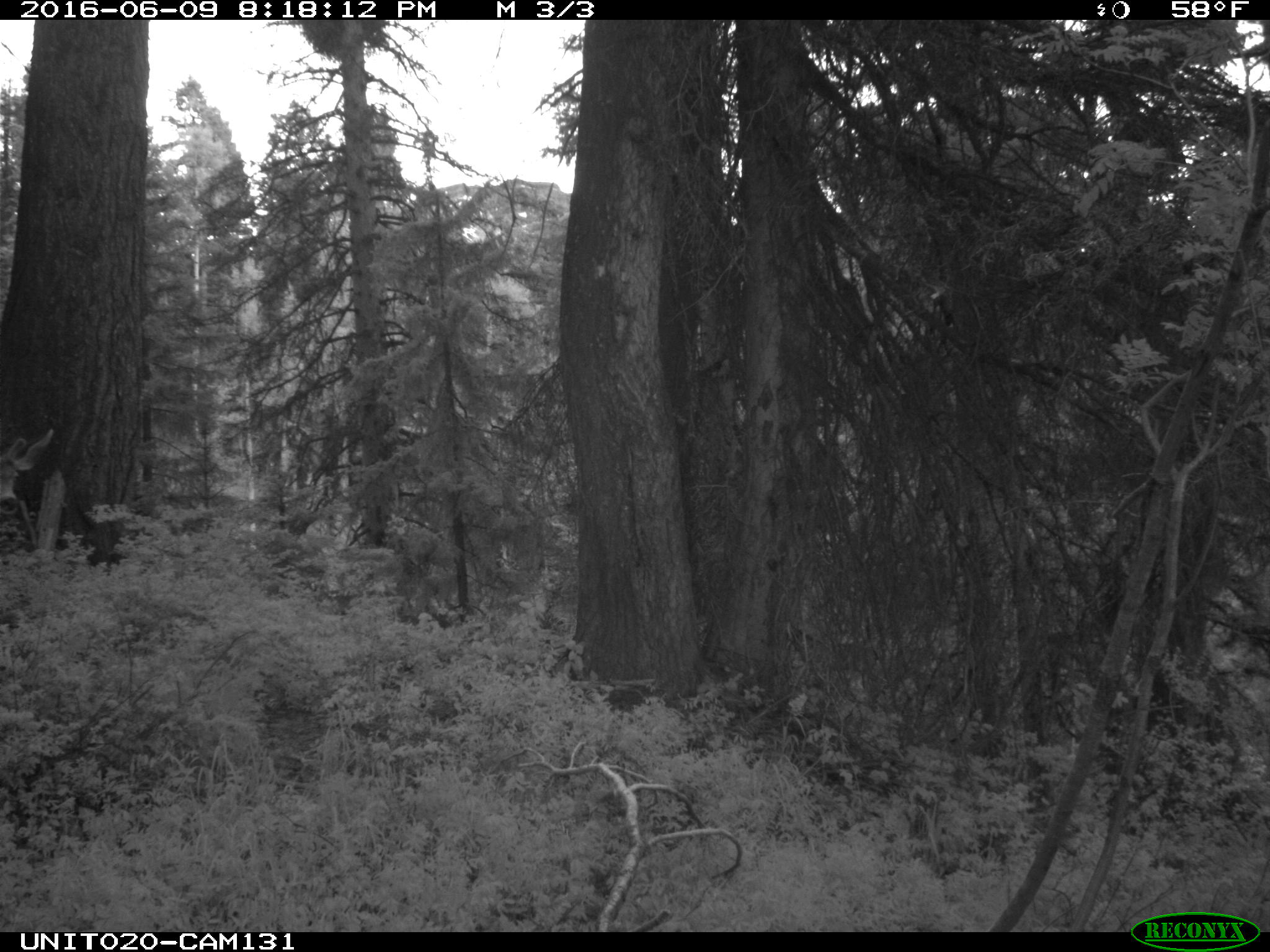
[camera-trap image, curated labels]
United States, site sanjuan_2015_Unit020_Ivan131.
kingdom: Animalia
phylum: Chordata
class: Mammalia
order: Artiodactyla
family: Cervidae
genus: Odocoileus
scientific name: Odocoileus hemionus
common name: mule deer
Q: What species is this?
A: Odocoileus hemionus (mule deer).